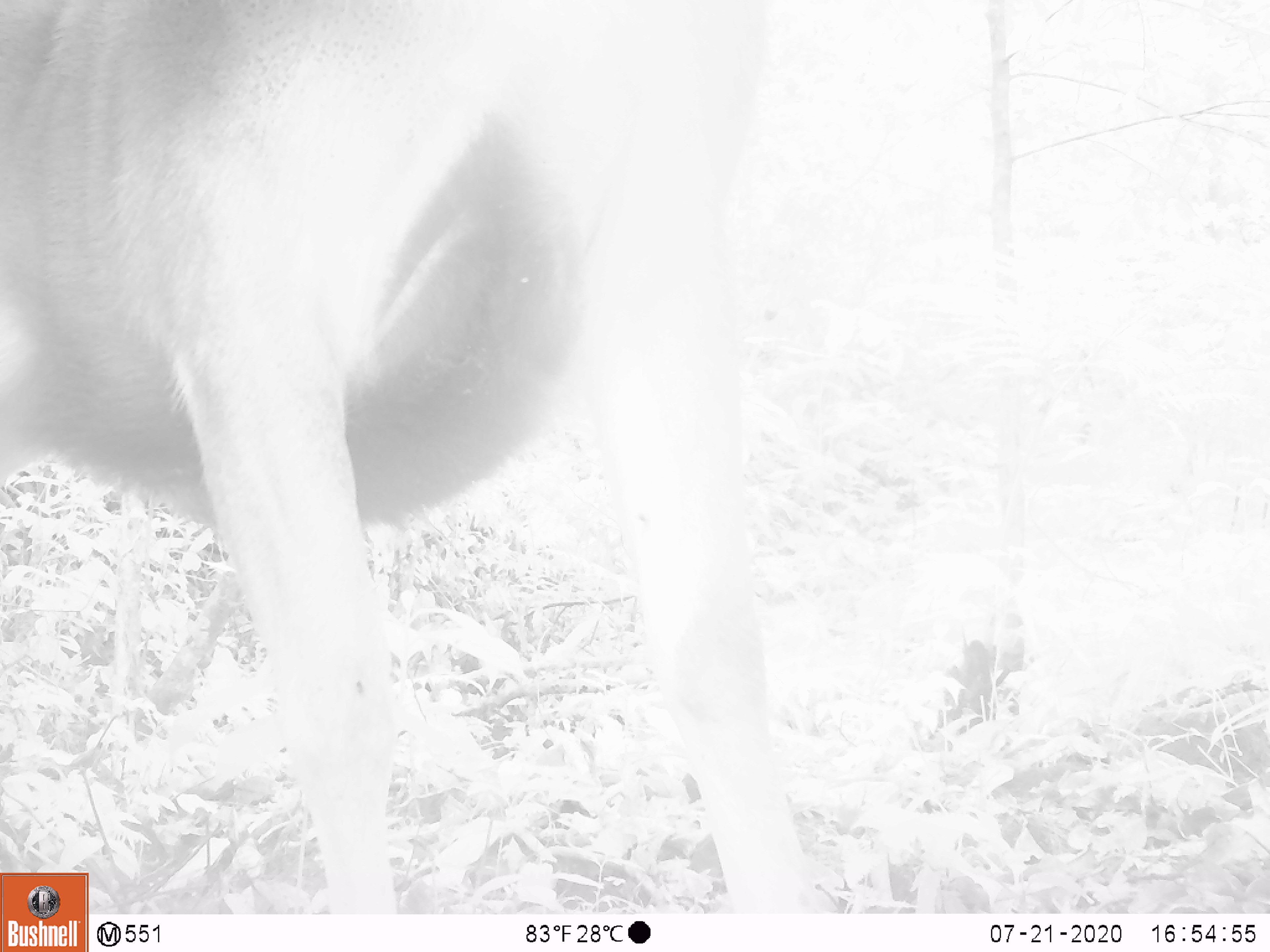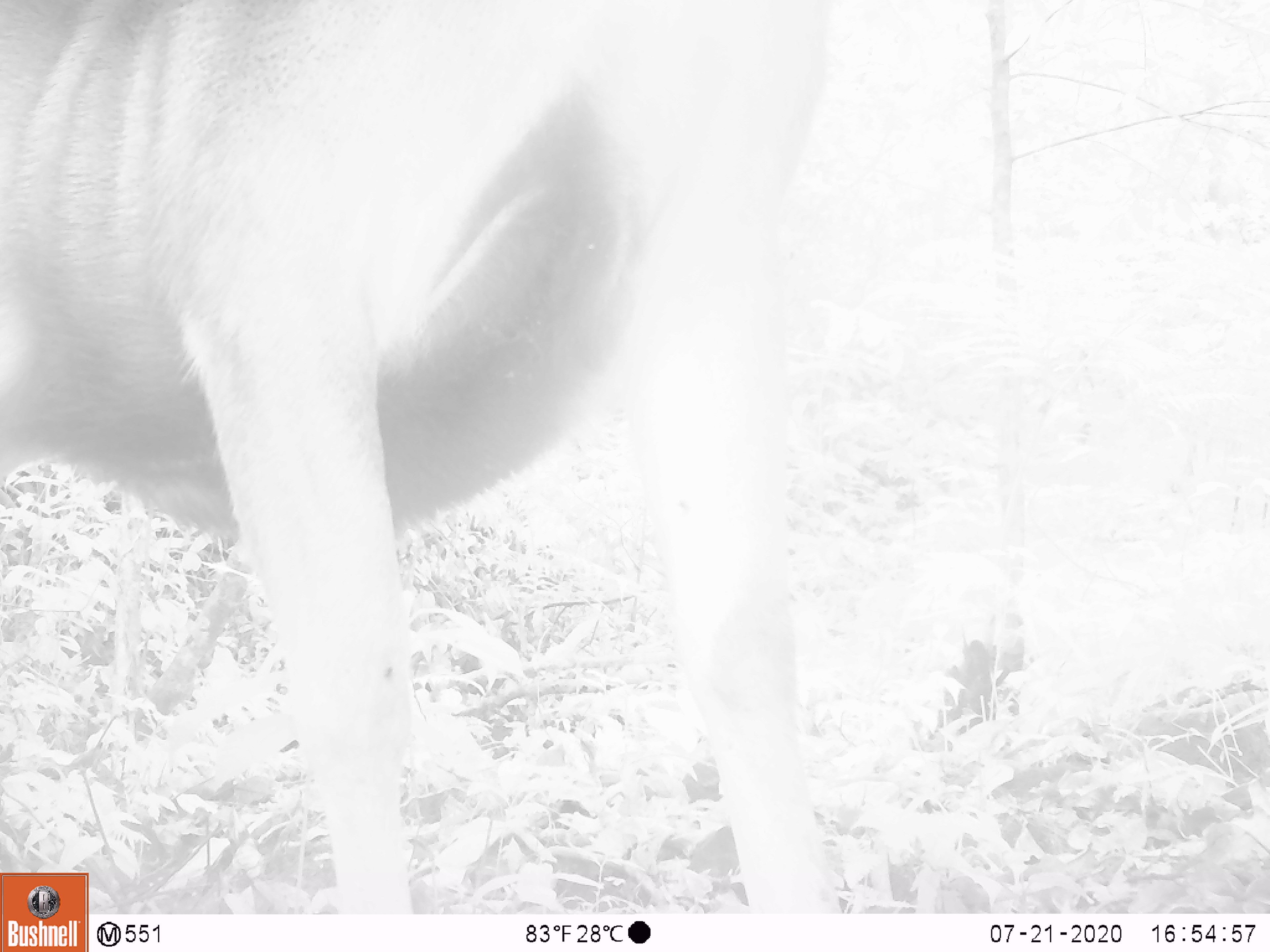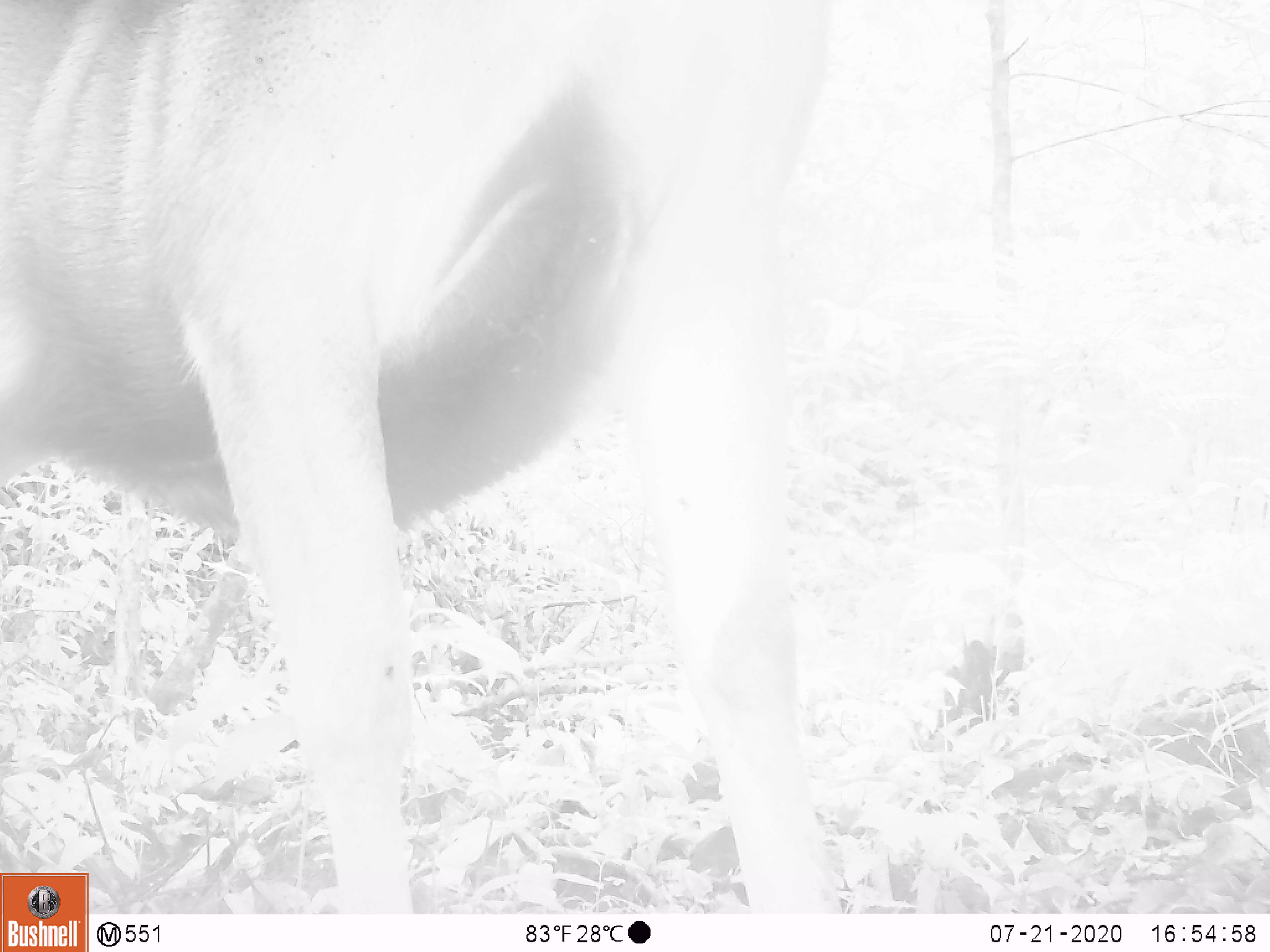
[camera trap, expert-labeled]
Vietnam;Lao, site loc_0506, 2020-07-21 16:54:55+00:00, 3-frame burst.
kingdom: Animalia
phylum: Chordata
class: Mammalia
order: Artiodactyla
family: Cervidae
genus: Rusa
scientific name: Rusa unicolor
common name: sambar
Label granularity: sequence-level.